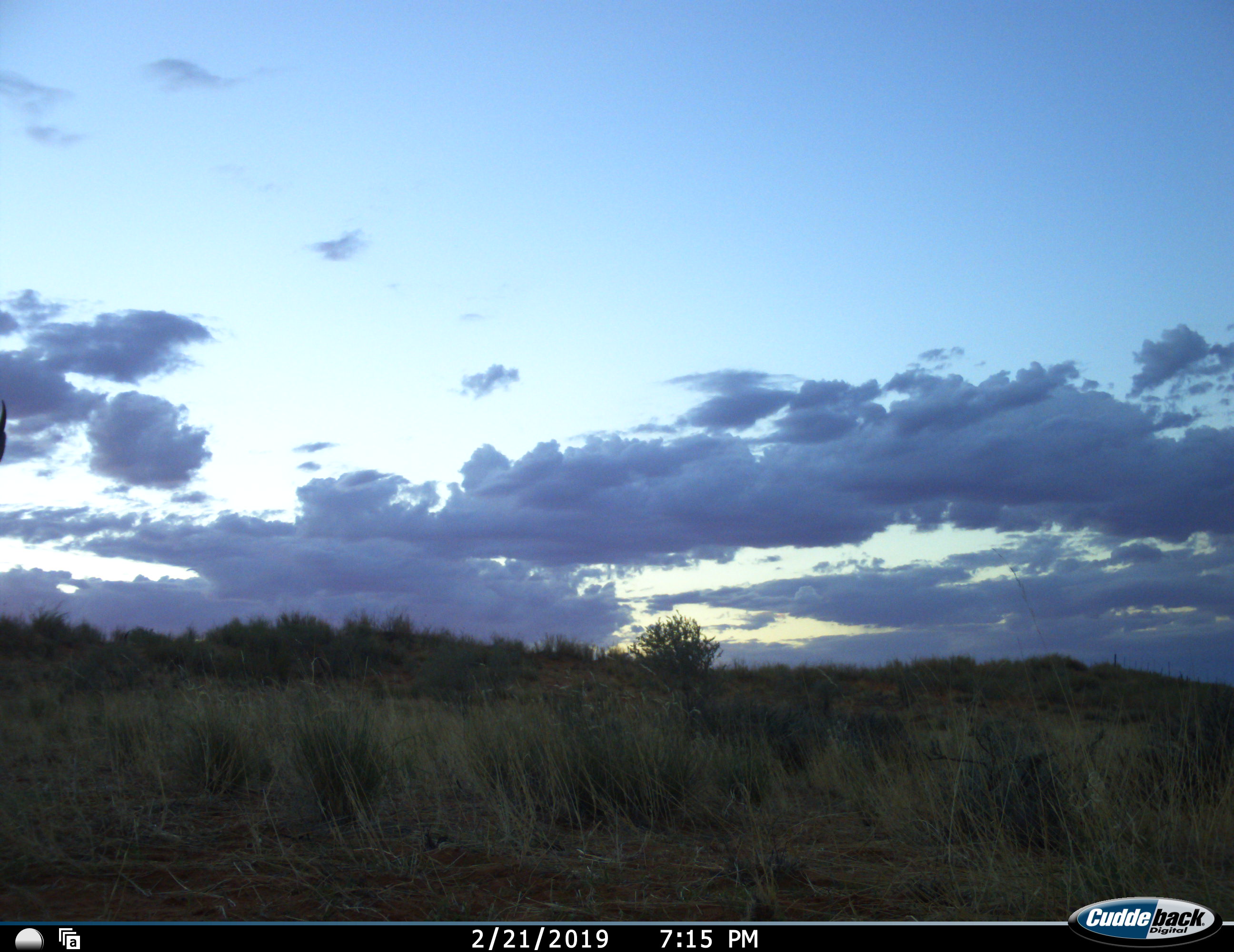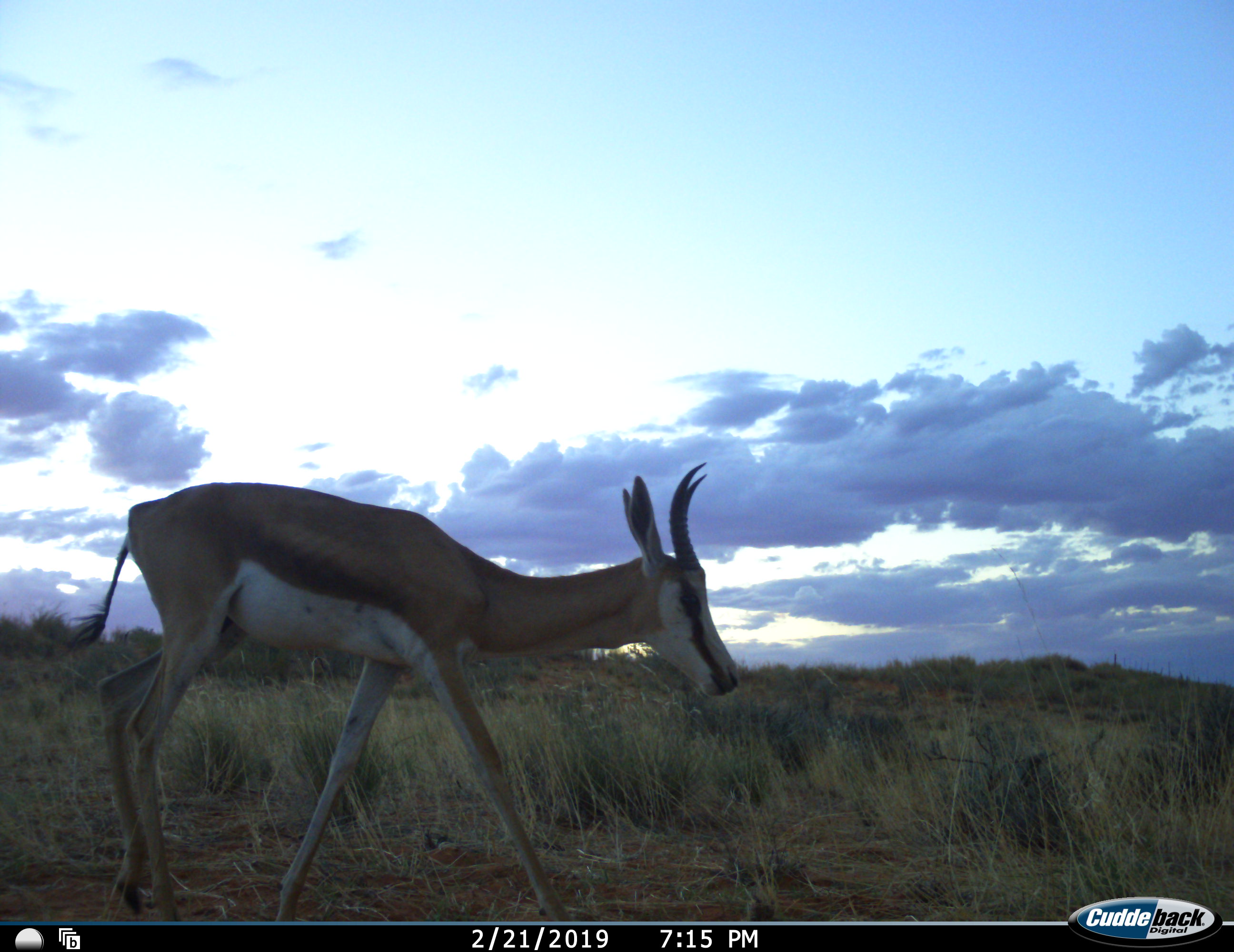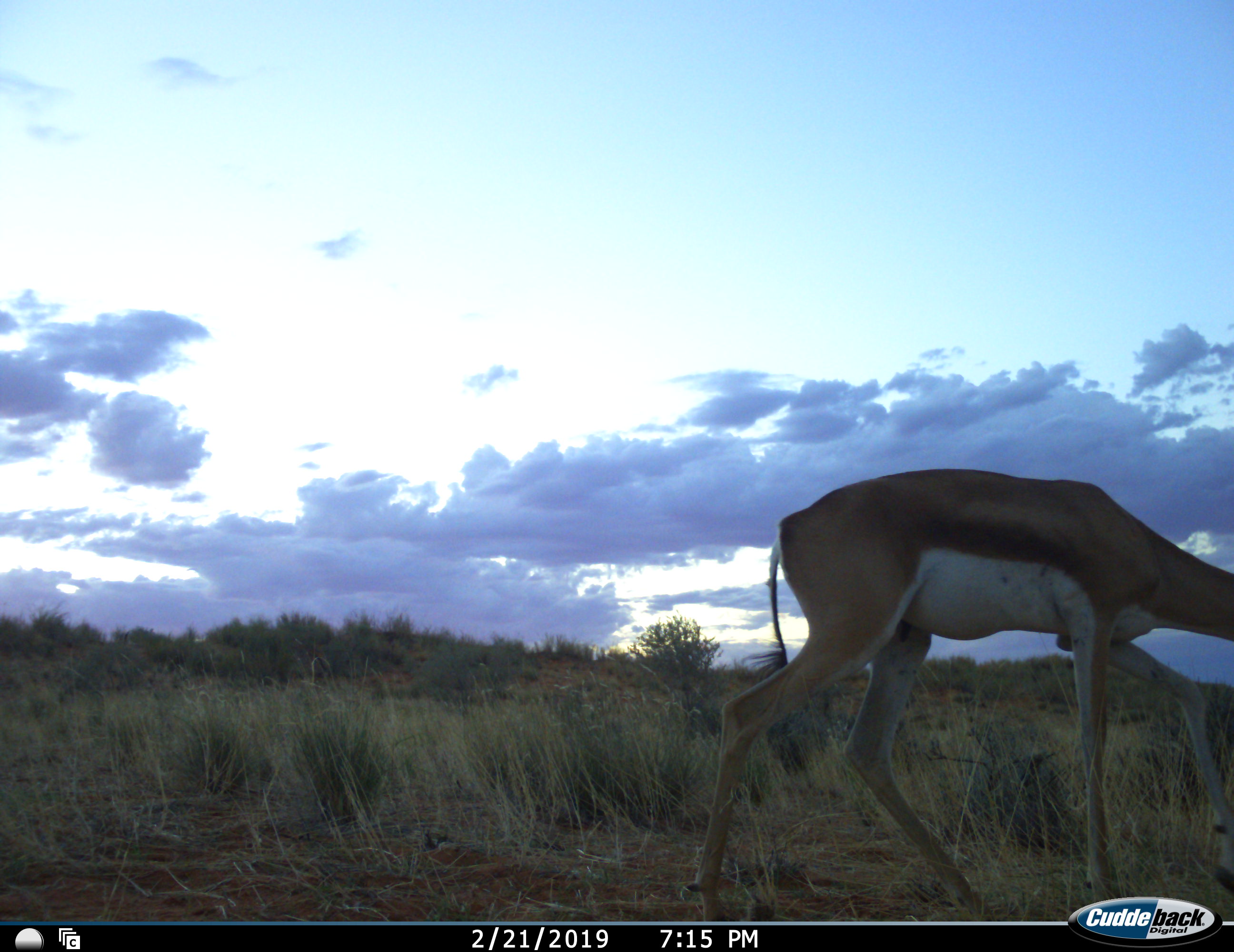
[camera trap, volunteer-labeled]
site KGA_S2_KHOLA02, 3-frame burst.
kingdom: Animalia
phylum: Chordata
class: Mammalia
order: Artiodactyla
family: Bovidae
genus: Antidorcas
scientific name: Antidorcas marsupialis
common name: springbok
Springbok (Antidorcas marsupialis), count 1. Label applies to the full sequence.